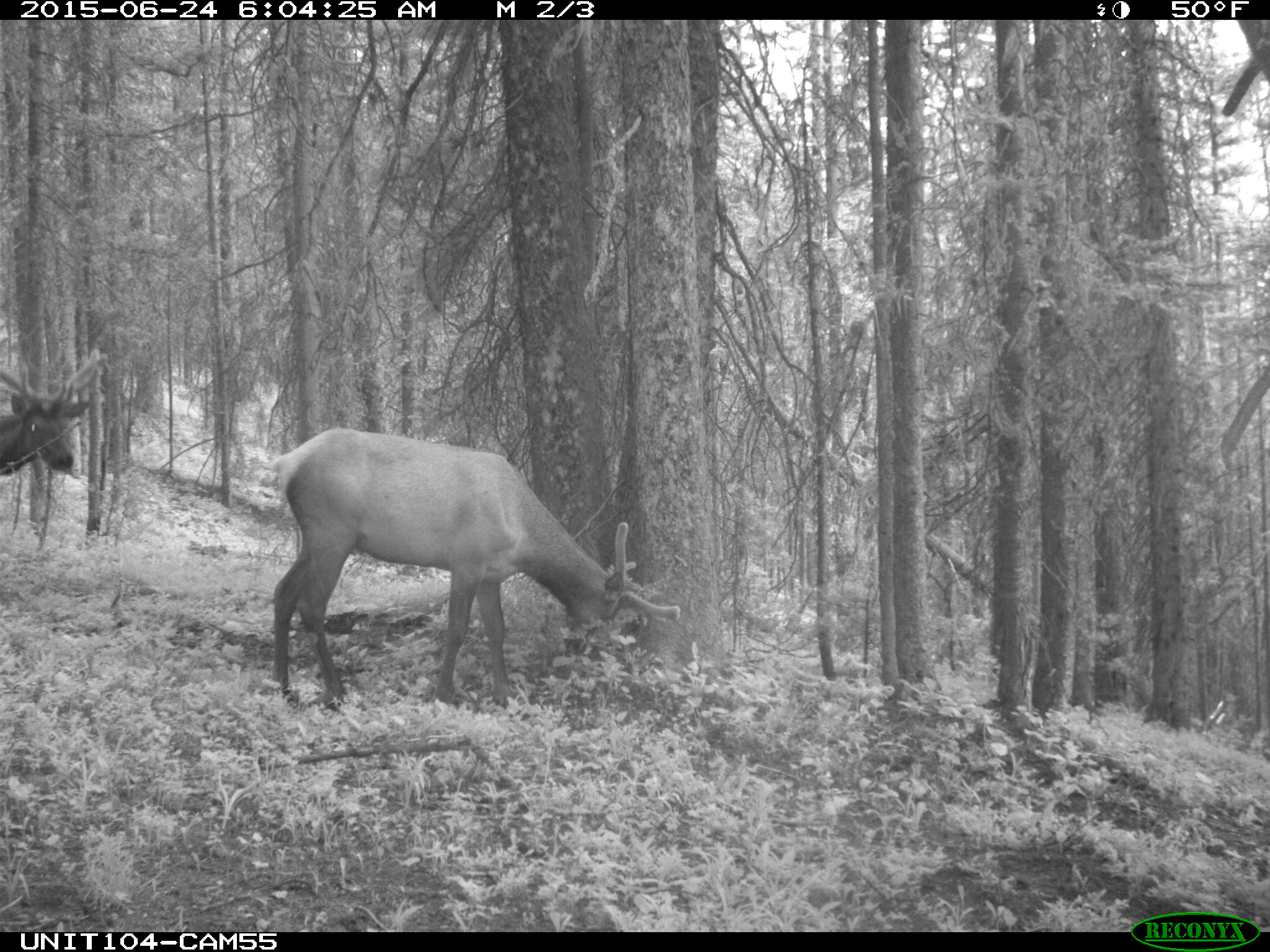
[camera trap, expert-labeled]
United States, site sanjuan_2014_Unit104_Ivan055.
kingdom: Animalia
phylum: Chordata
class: Mammalia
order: Artiodactyla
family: Cervidae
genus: Cervus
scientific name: Cervus elaphus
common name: red deer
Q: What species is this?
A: Cervus elaphus (red deer).